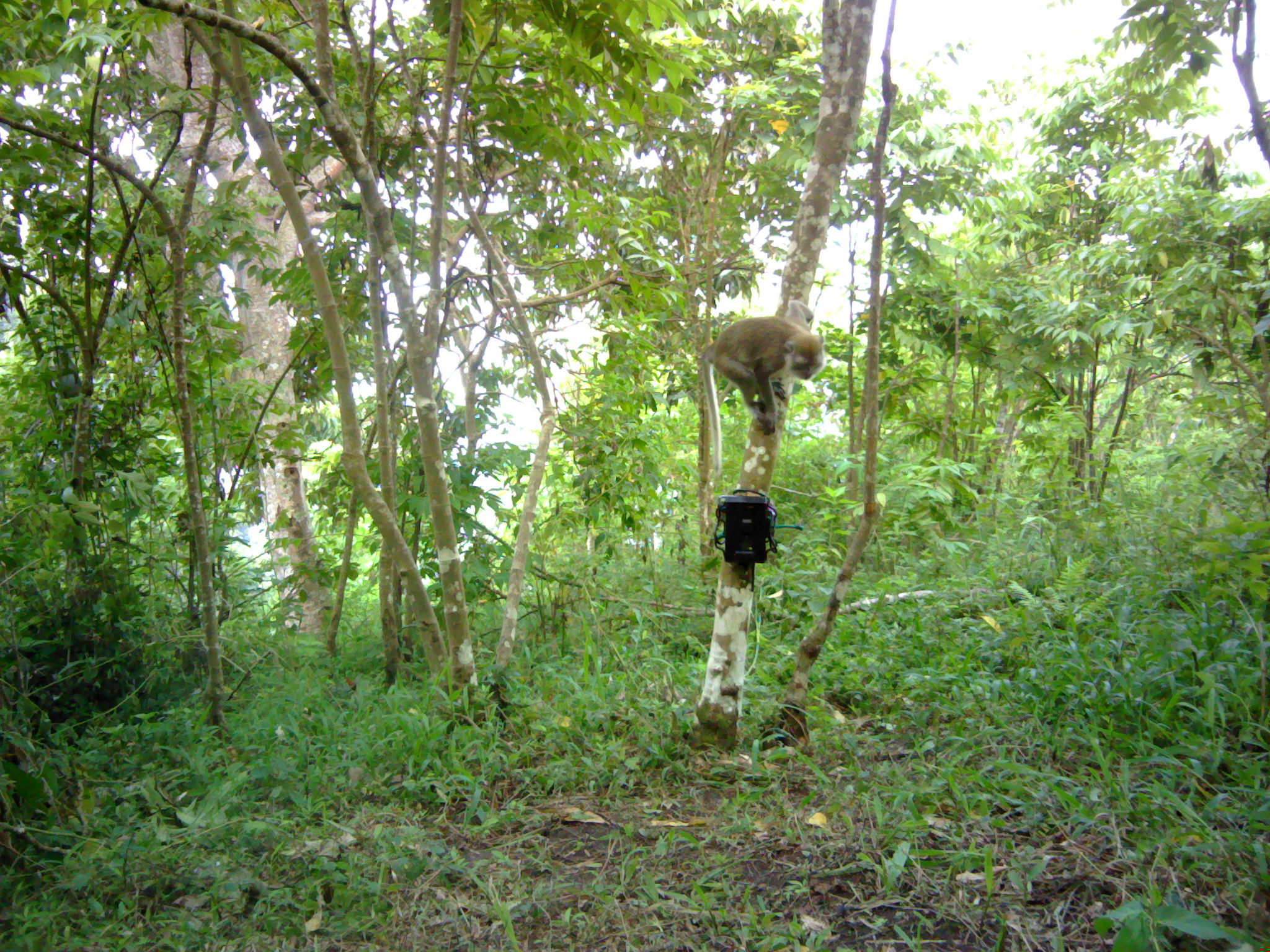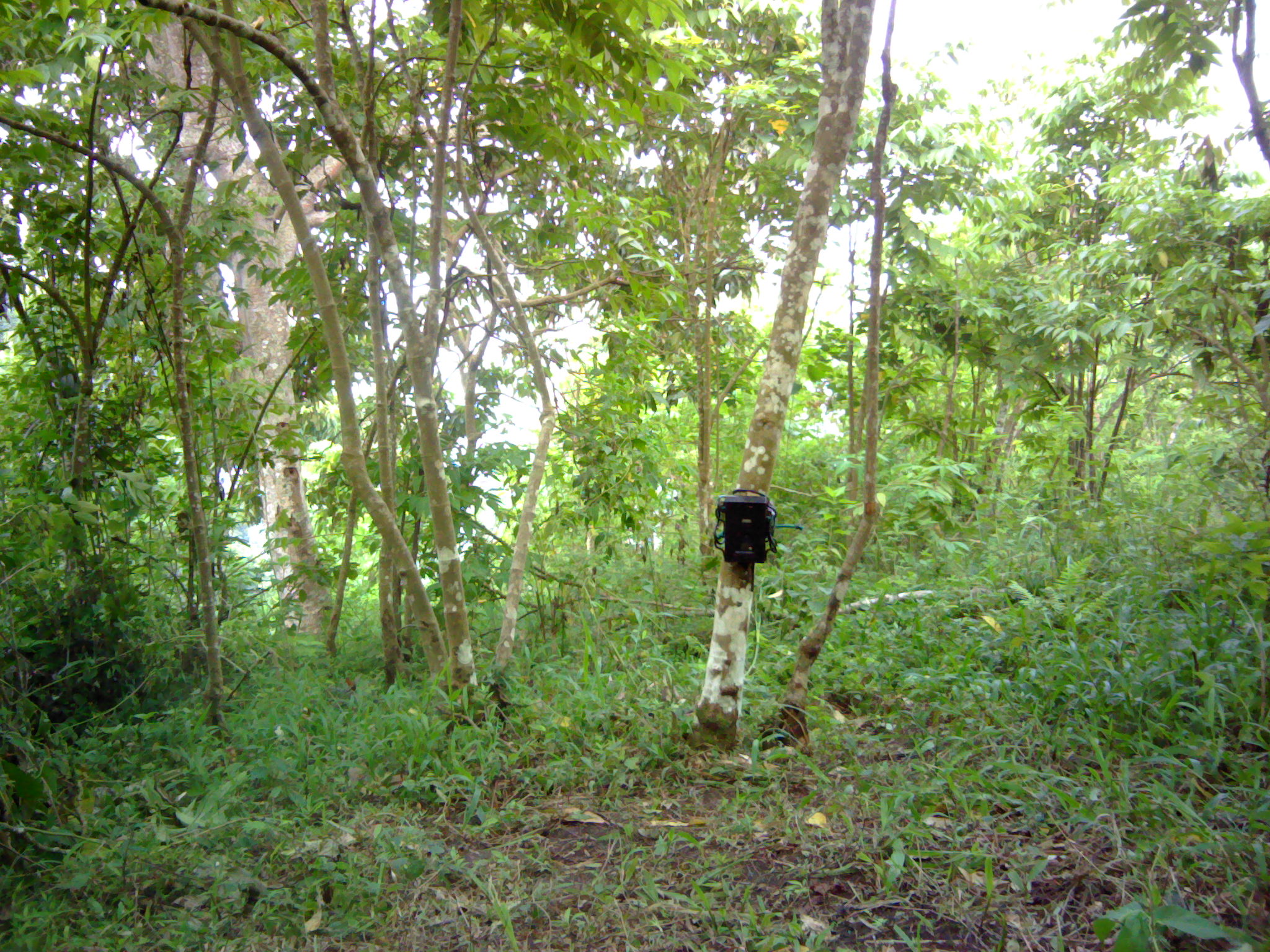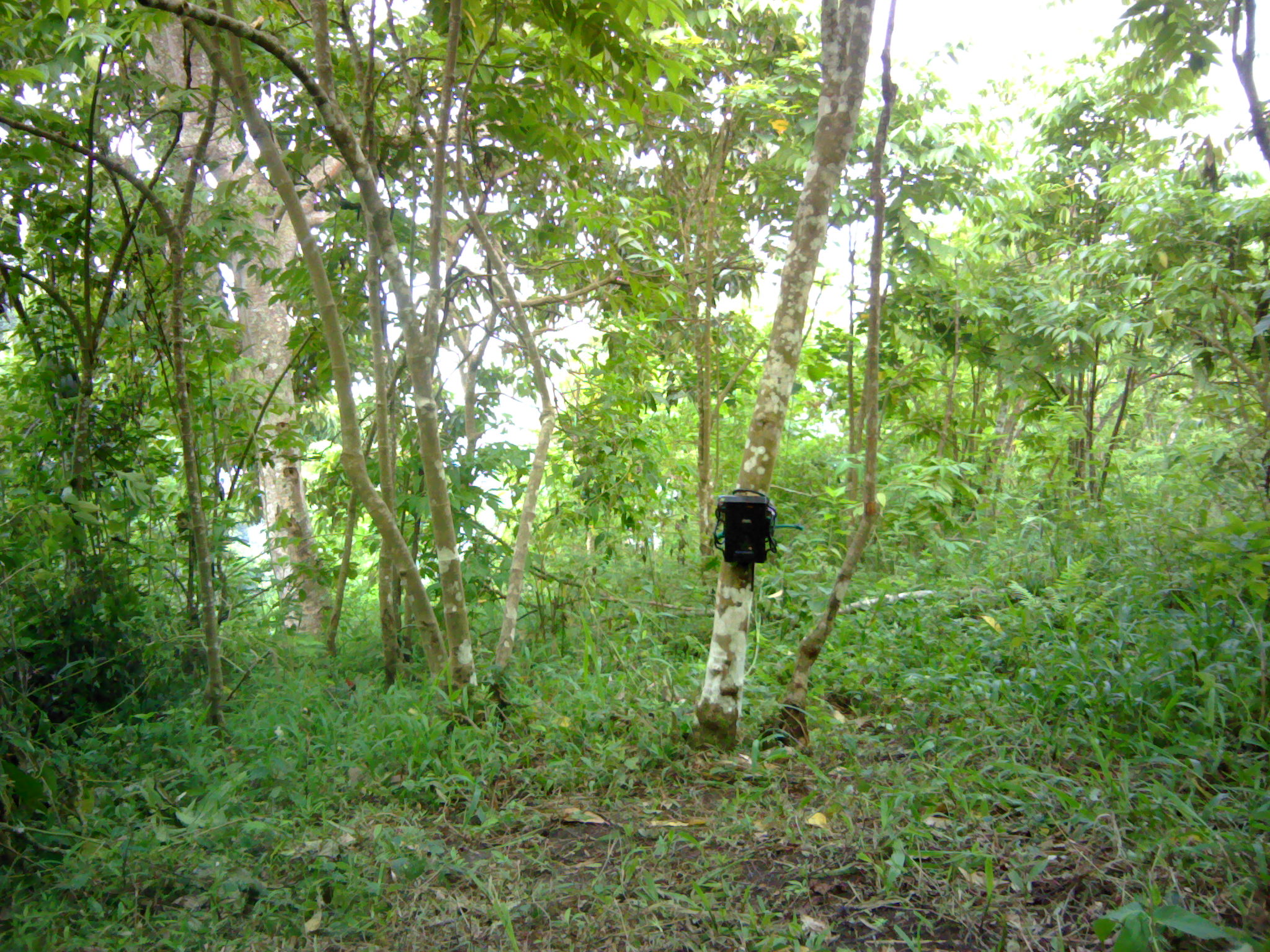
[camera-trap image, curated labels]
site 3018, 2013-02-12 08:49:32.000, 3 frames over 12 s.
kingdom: Animalia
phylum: Chordata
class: Mammalia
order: Primates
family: Cercopithecidae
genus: Macaca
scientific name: Macaca fascicularis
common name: crab-eating macaque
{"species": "Macaca fascicularis (crab-eating macaque)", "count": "1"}